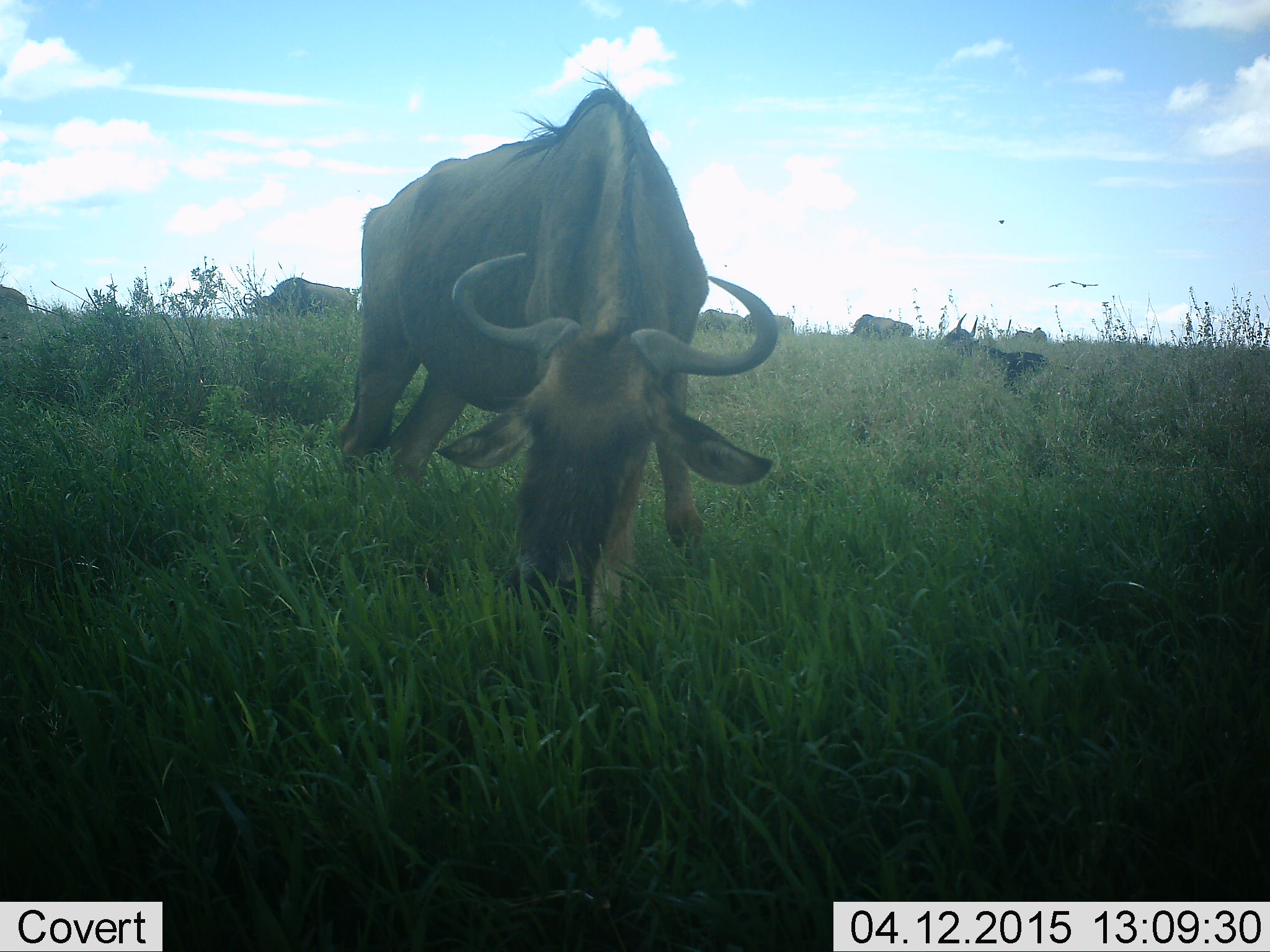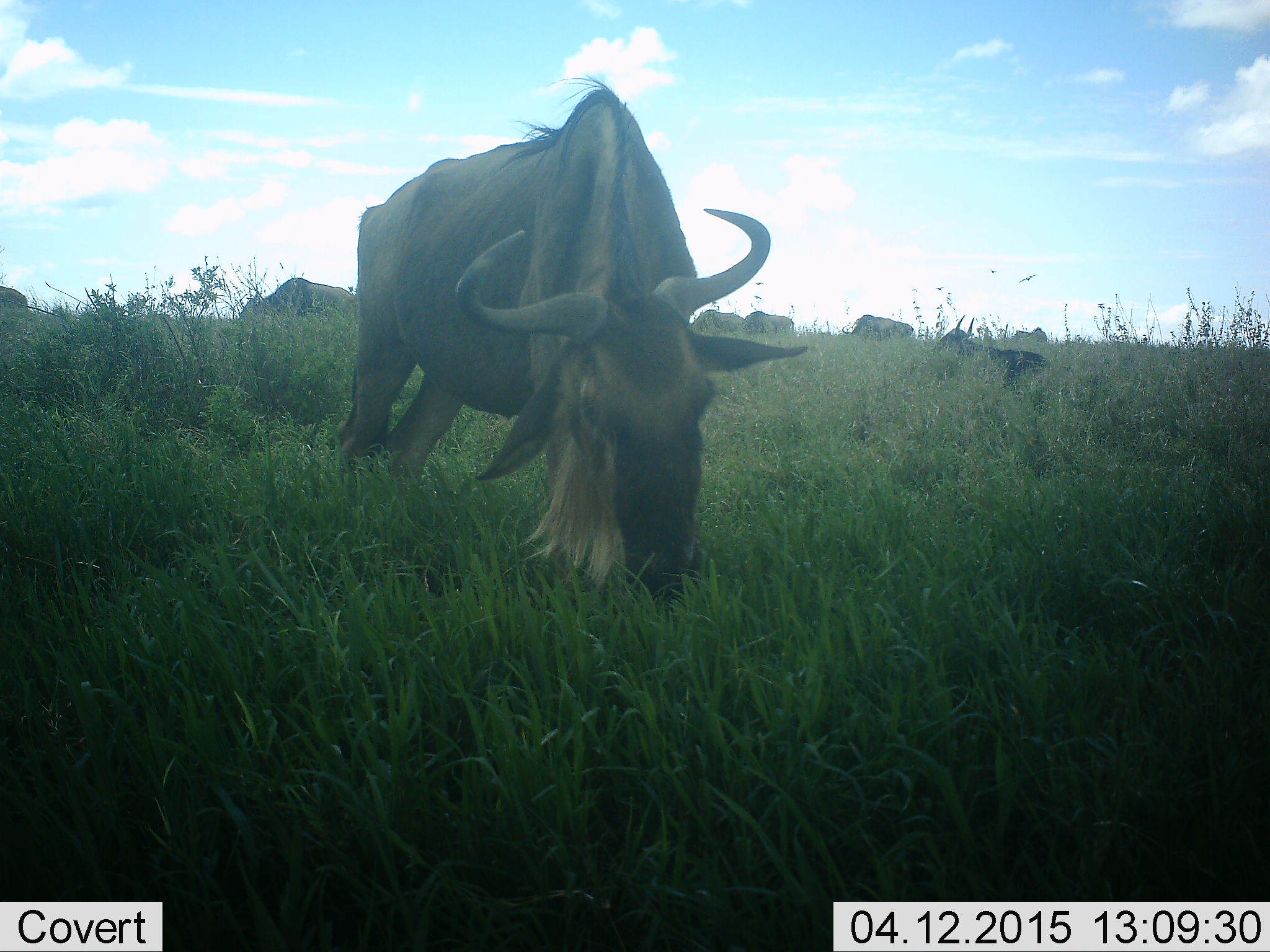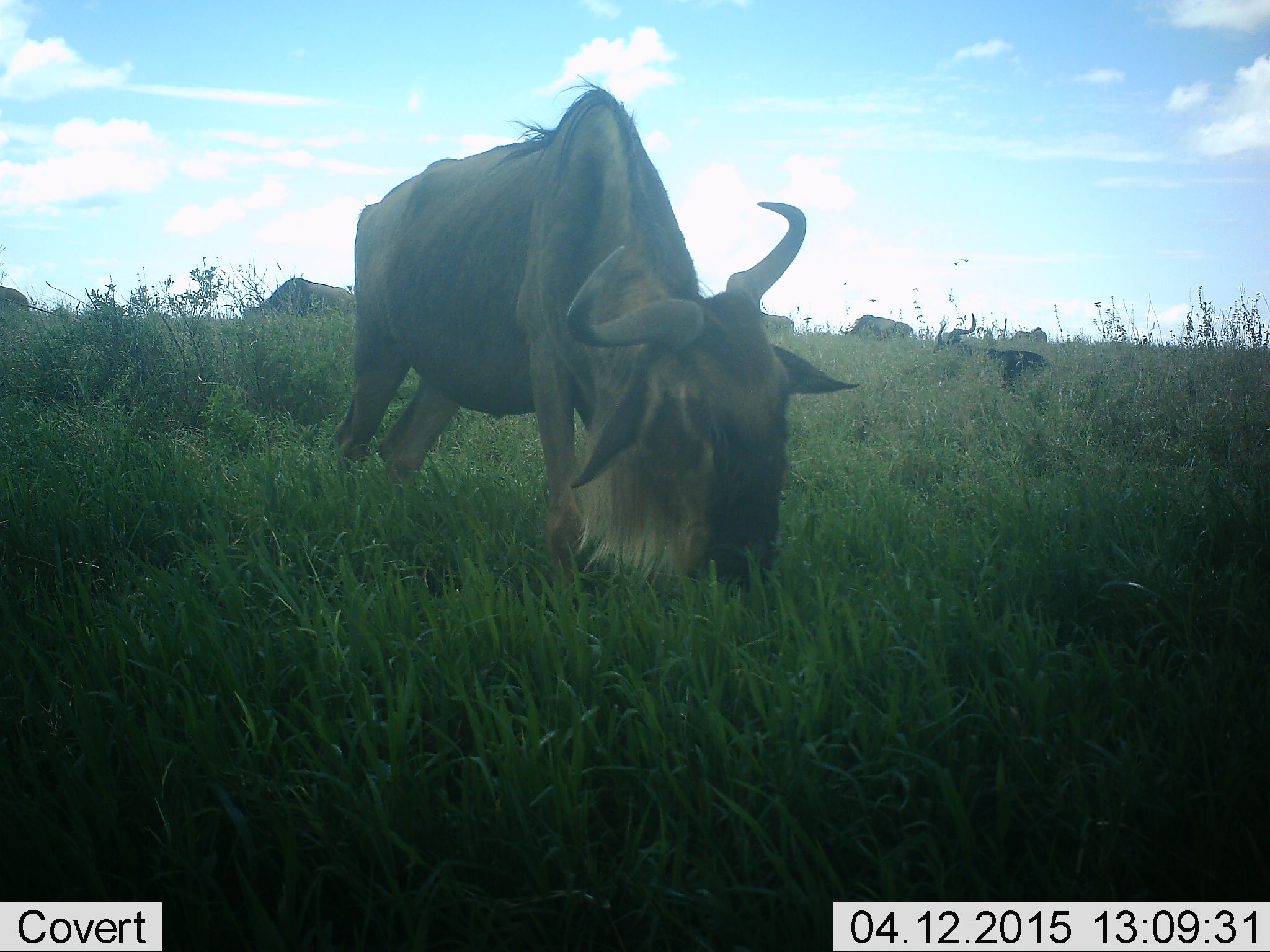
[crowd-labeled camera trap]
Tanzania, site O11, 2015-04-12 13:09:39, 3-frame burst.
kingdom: Animalia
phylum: Chordata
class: Mammalia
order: Artiodactyla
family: Bovidae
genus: Connochaetes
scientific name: Connochaetes taurinus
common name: blue wildebeest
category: wildebeest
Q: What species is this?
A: Wildebeest (blue wildebeest) (Connochaetes taurinus).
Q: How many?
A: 7.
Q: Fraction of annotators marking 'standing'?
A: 36%.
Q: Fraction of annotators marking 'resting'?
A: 45%.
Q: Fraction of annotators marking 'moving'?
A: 18%.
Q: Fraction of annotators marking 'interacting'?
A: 0%.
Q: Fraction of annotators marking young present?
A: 0%.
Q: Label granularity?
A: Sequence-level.